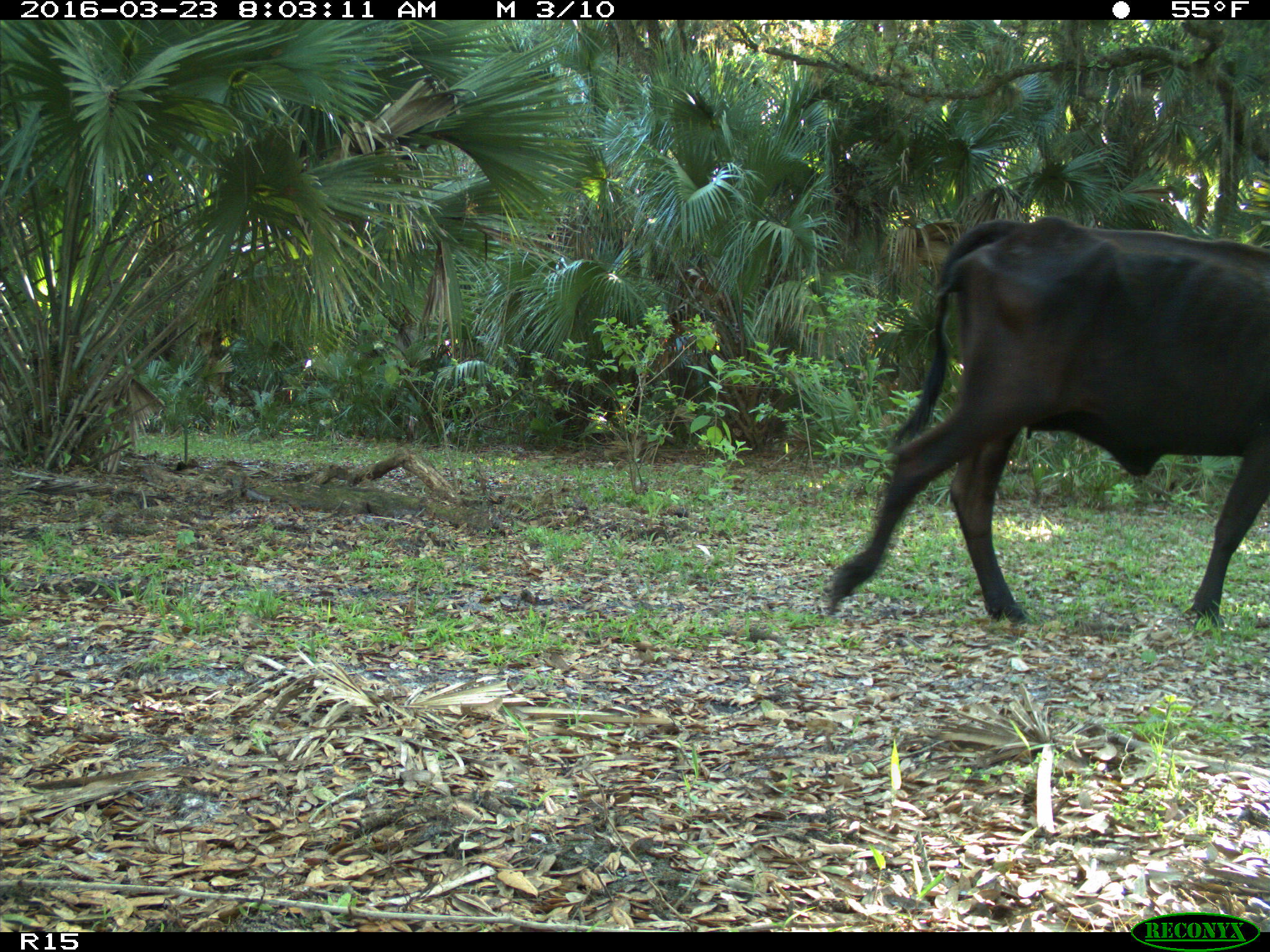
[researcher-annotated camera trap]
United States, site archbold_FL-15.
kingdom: Animalia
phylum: Chordata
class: Mammalia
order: Artiodactyla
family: Bovidae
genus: Bos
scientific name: Bos taurus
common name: domestic cow